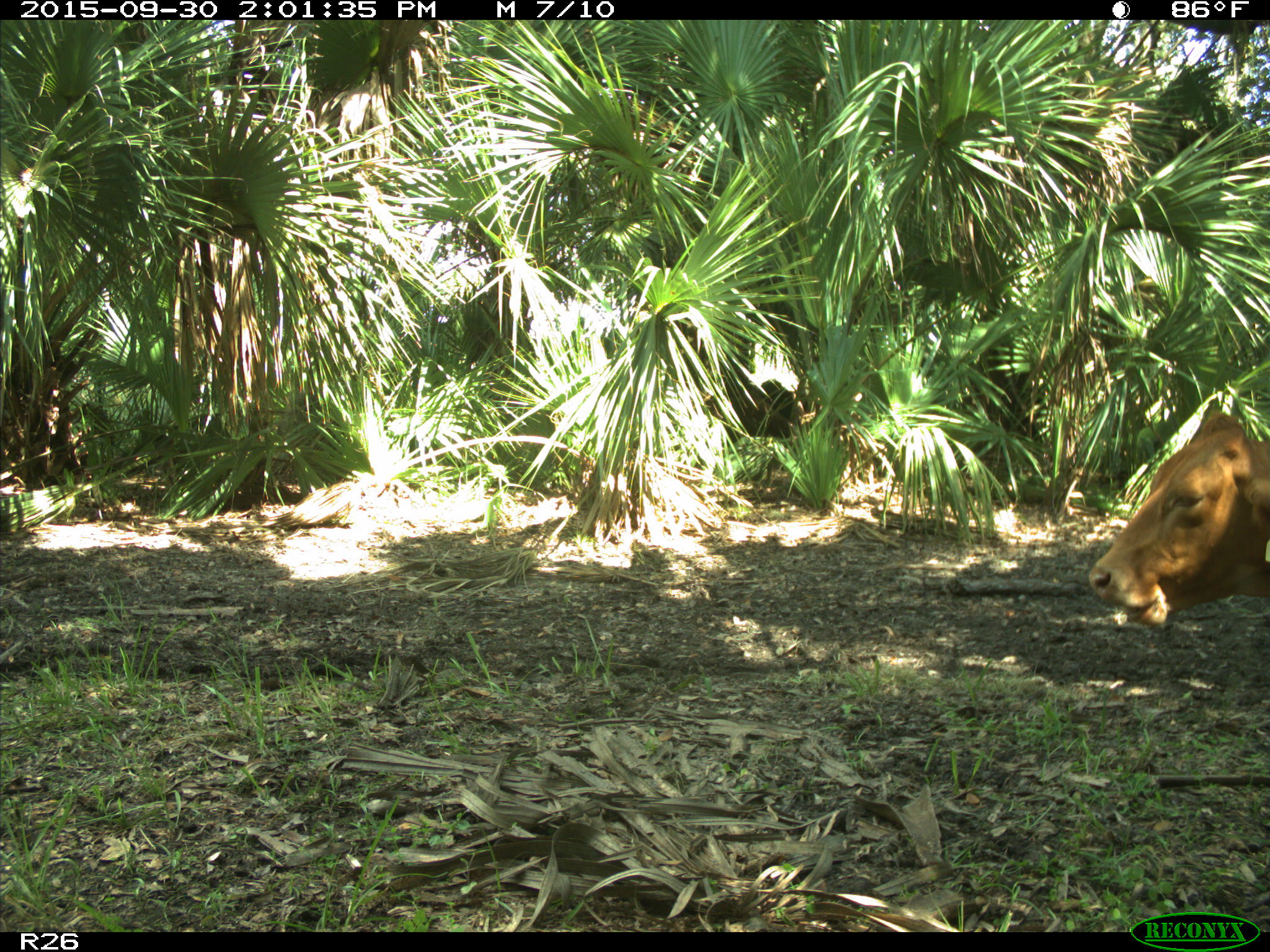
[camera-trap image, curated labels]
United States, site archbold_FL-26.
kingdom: Animalia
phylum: Chordata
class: Mammalia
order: Artiodactyla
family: Bovidae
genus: Bos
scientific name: Bos taurus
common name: domestic cow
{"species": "Bos taurus (domestic cow)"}